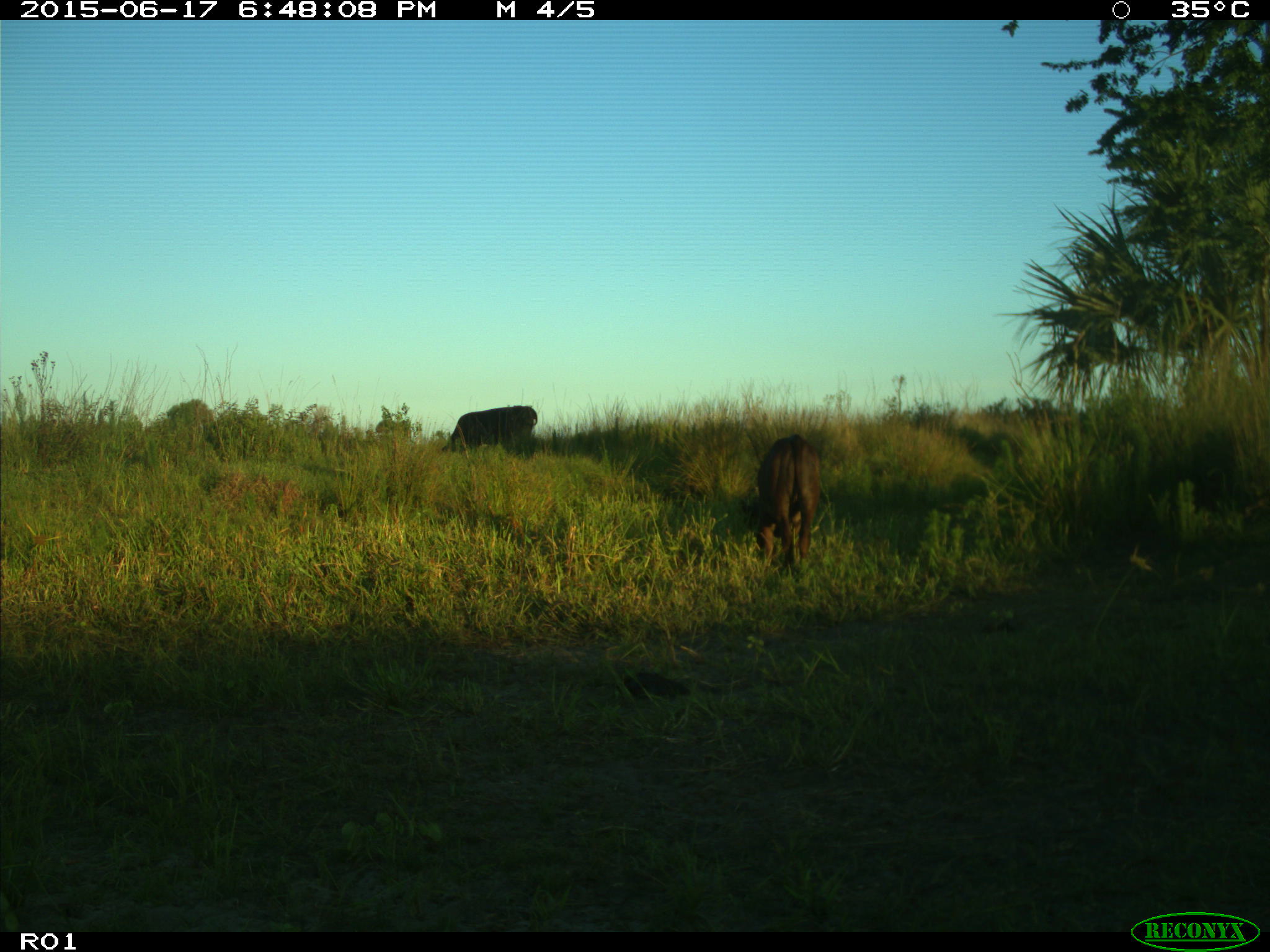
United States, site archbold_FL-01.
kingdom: Animalia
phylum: Chordata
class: Mammalia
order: Artiodactyla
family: Bovidae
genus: Bos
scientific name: Bos taurus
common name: domestic cow